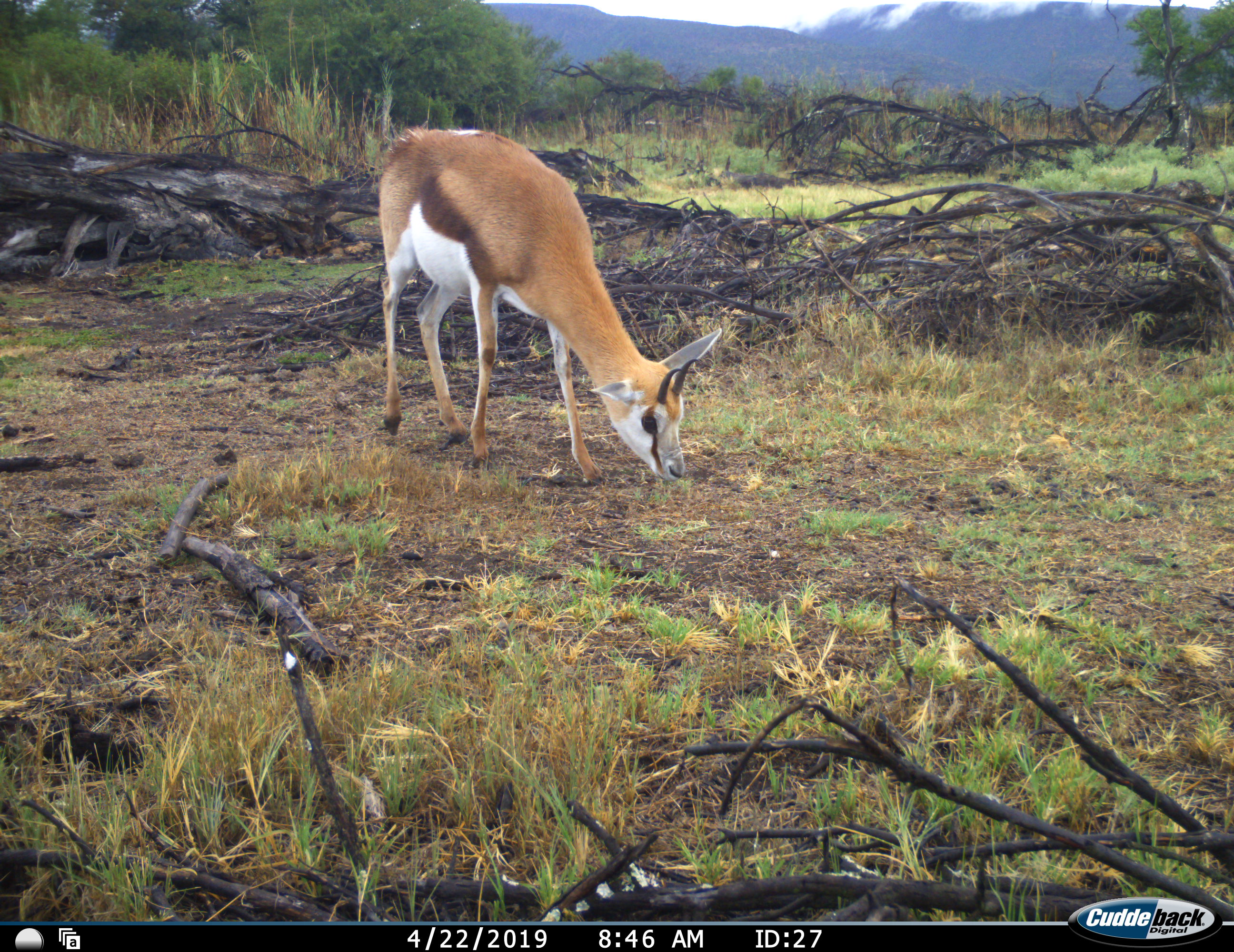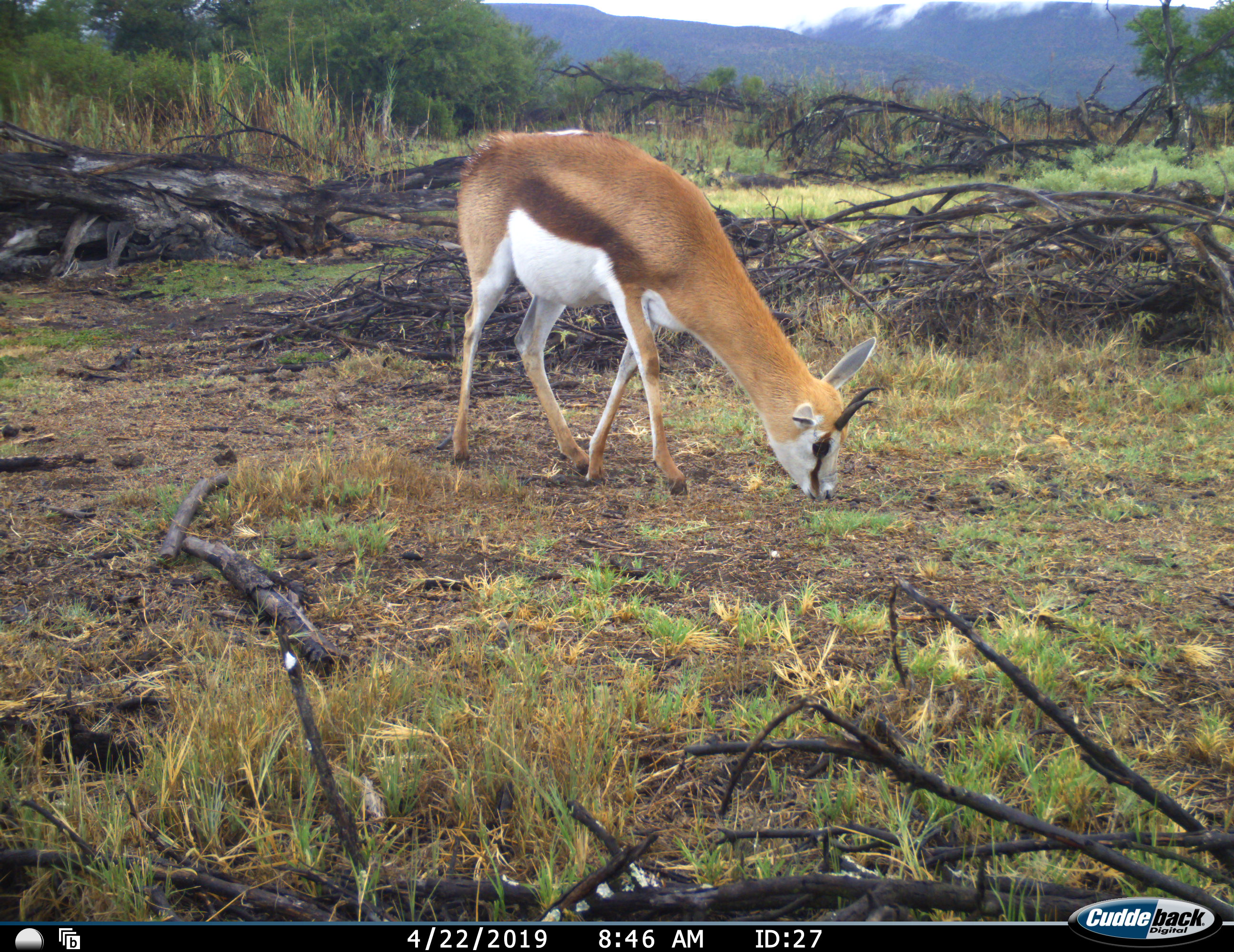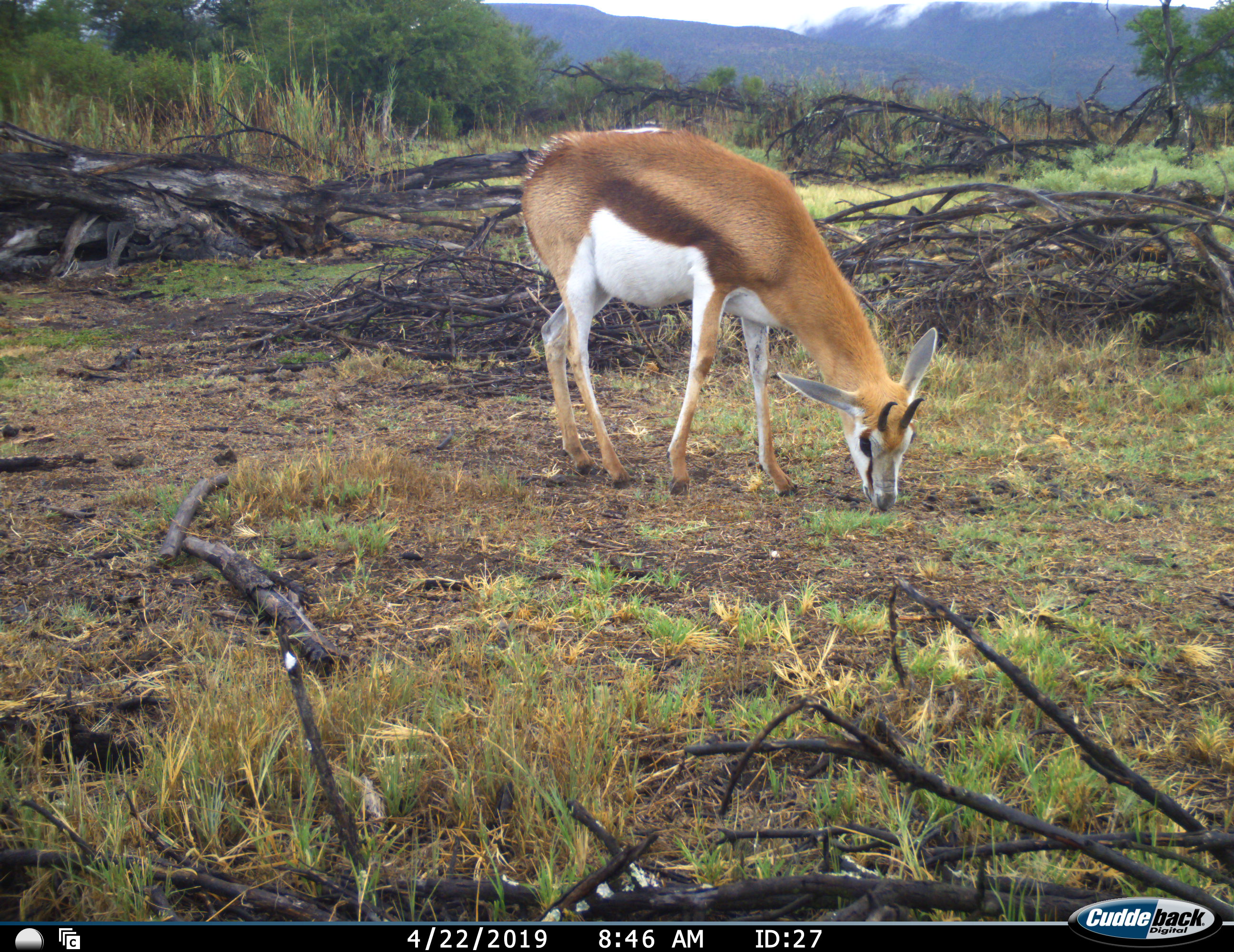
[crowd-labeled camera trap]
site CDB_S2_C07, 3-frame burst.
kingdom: Animalia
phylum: Chordata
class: Mammalia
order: Artiodactyla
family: Bovidae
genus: Antidorcas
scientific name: Antidorcas marsupialis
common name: springbok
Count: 1.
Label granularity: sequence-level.